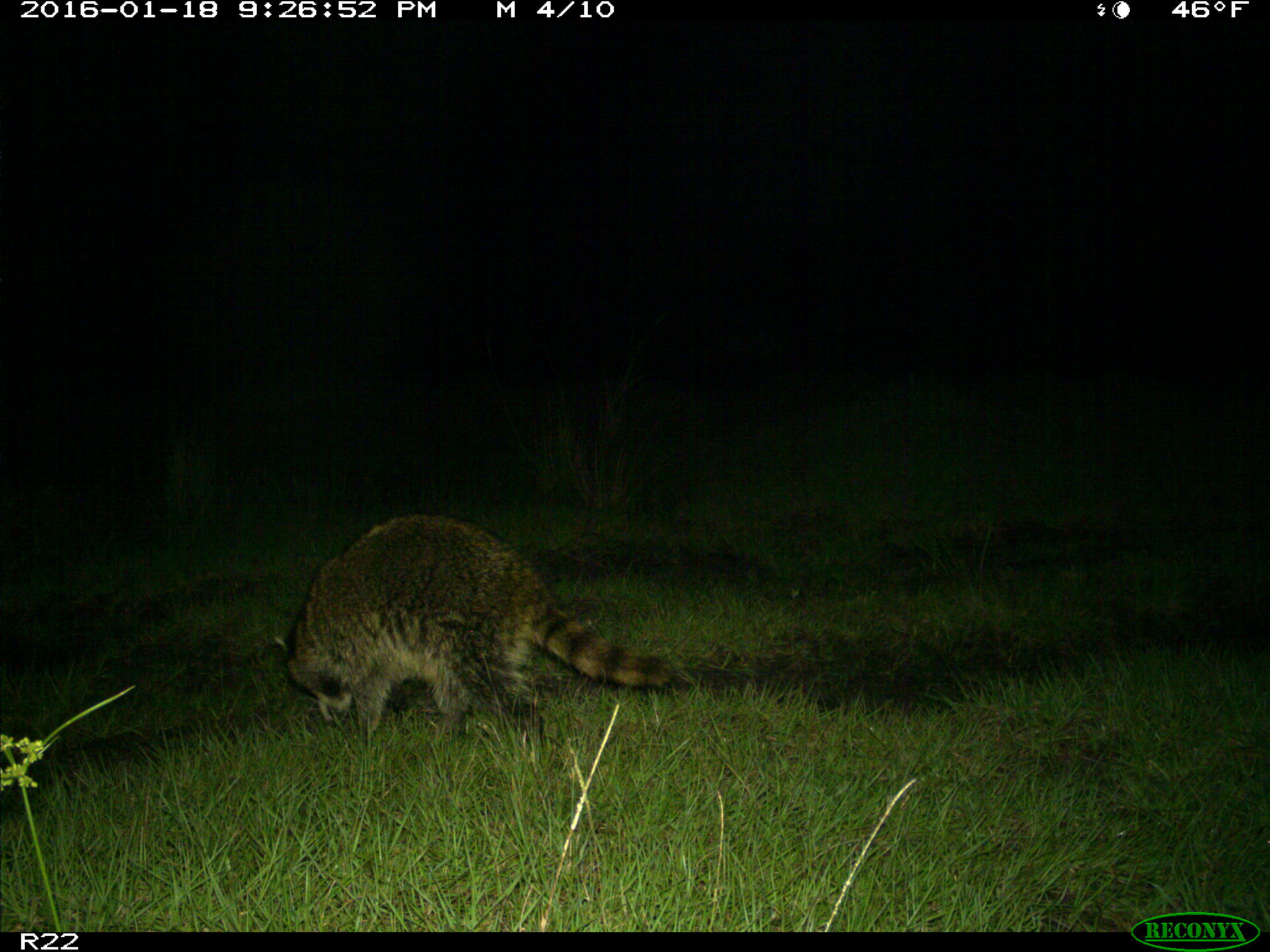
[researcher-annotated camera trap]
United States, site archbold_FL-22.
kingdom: Animalia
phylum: Chordata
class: Mammalia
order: Carnivora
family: Procyonidae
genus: Procyon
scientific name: Procyon lotor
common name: common raccoon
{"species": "Procyon lotor (common raccoon)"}